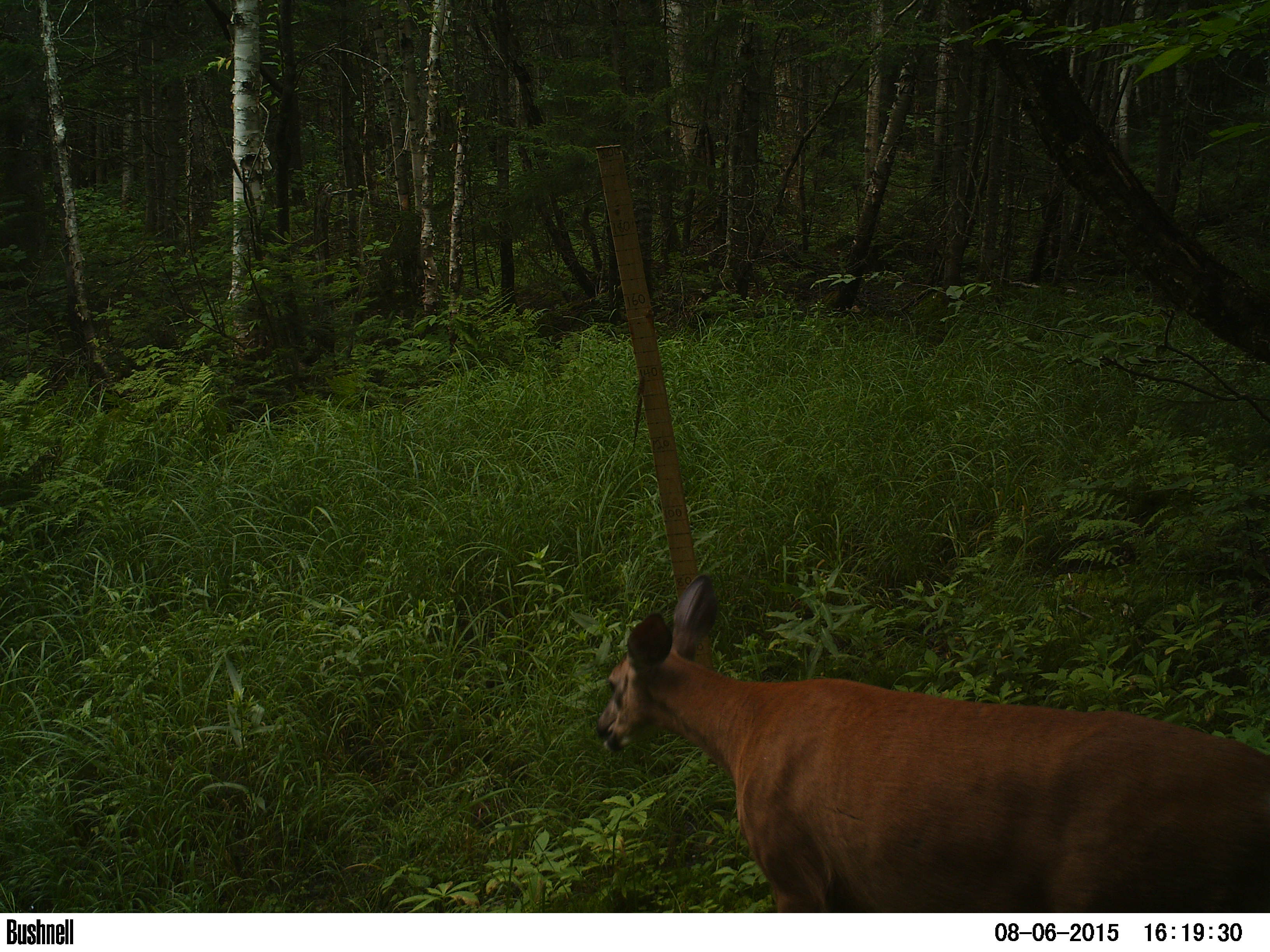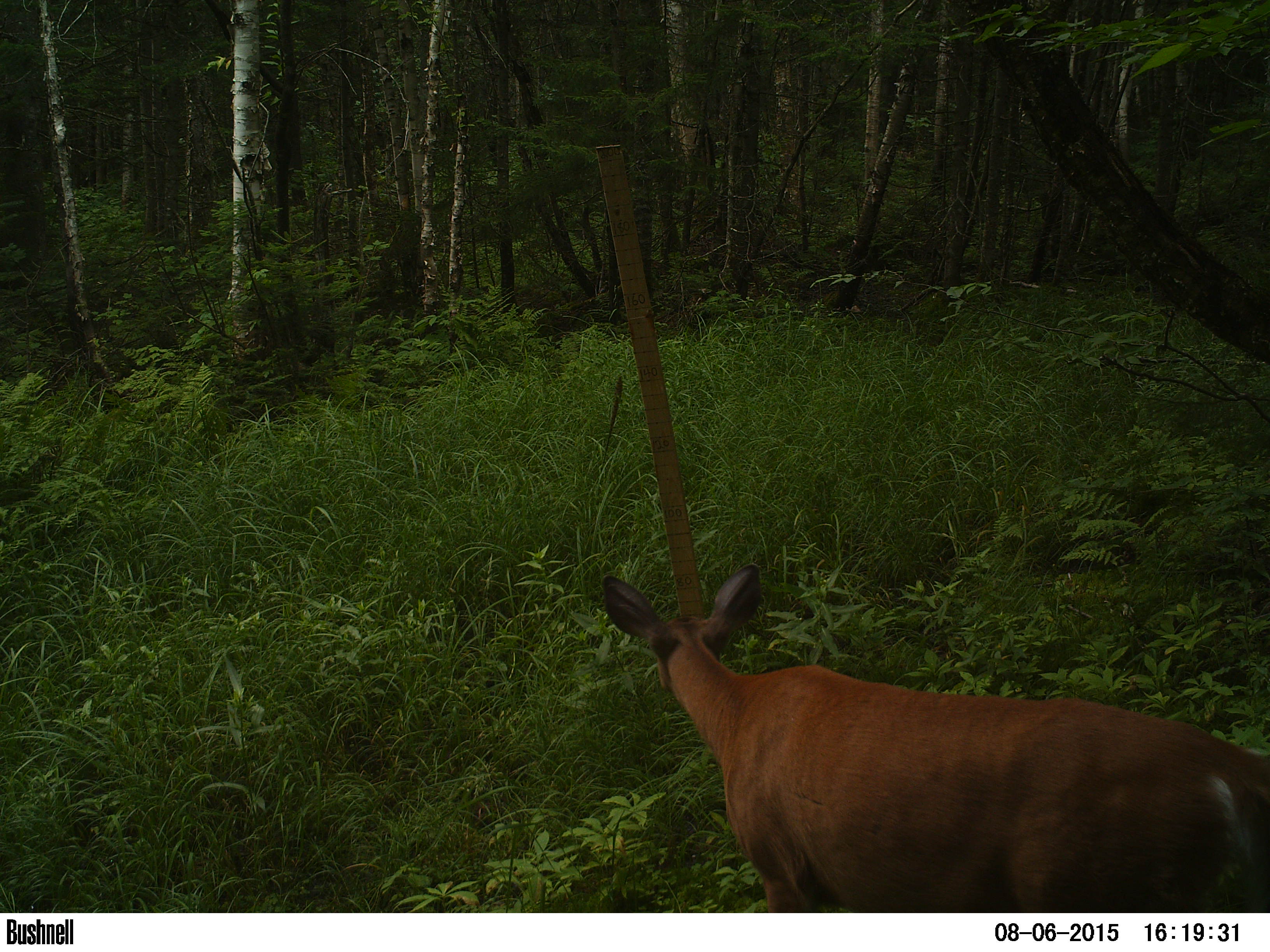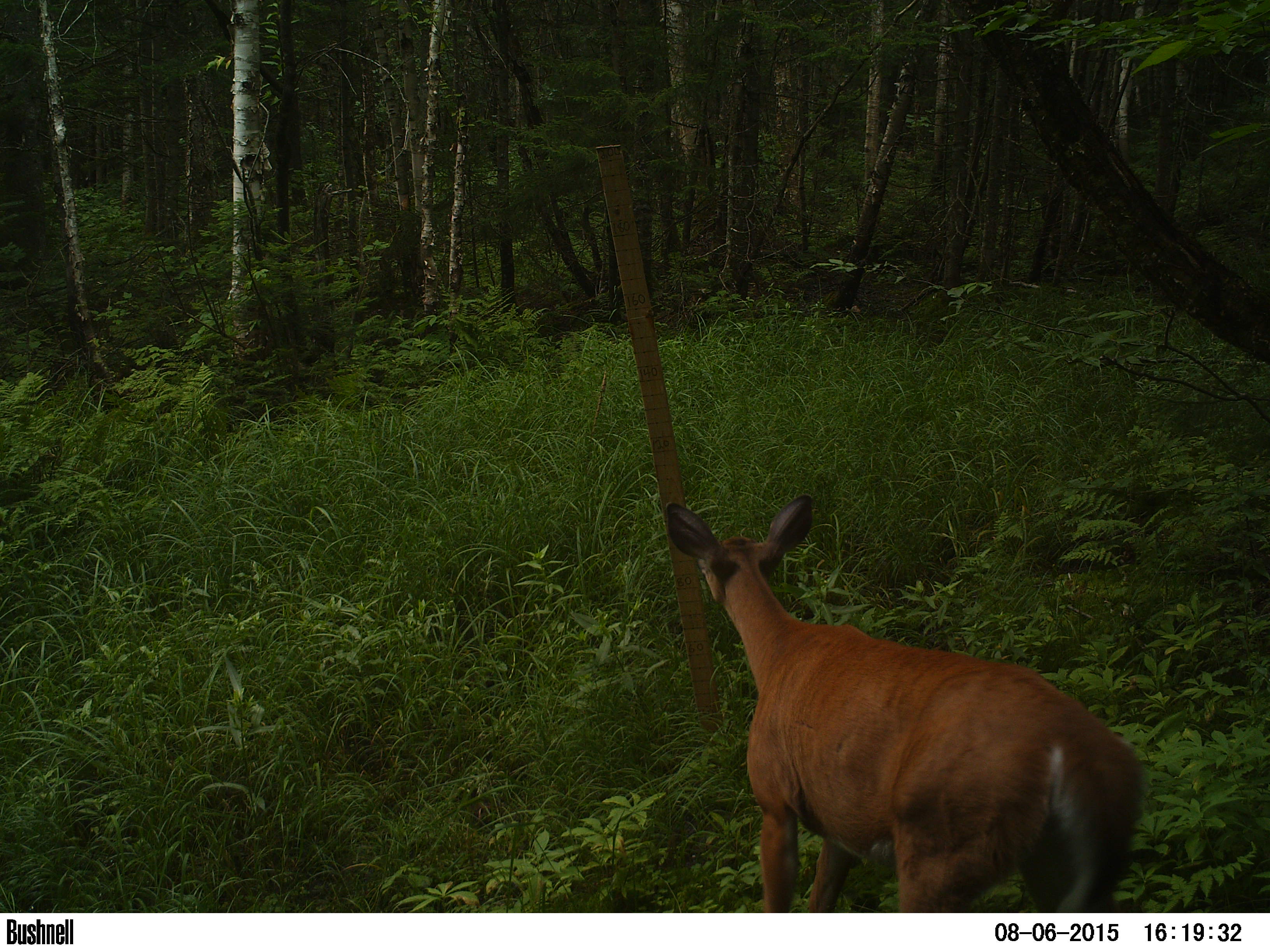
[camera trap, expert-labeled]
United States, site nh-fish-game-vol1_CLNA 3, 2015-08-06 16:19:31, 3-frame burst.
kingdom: Animalia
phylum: Chordata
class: Mammalia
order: Artiodactyla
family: Cervidae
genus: Odocoileus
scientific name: Odocoileus virginianus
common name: white-tailed deer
White-tailed deer (Odocoileus virginianus).